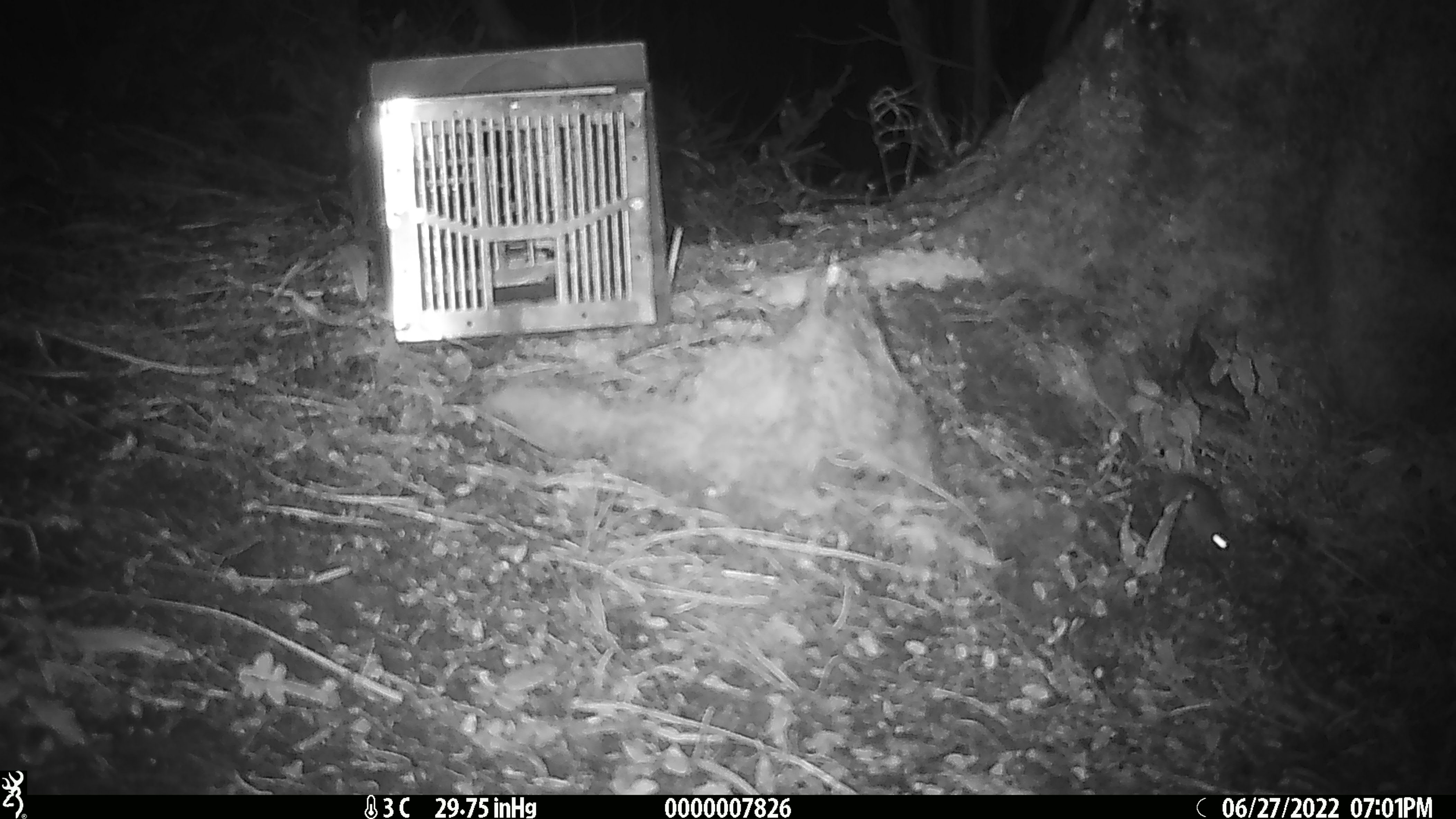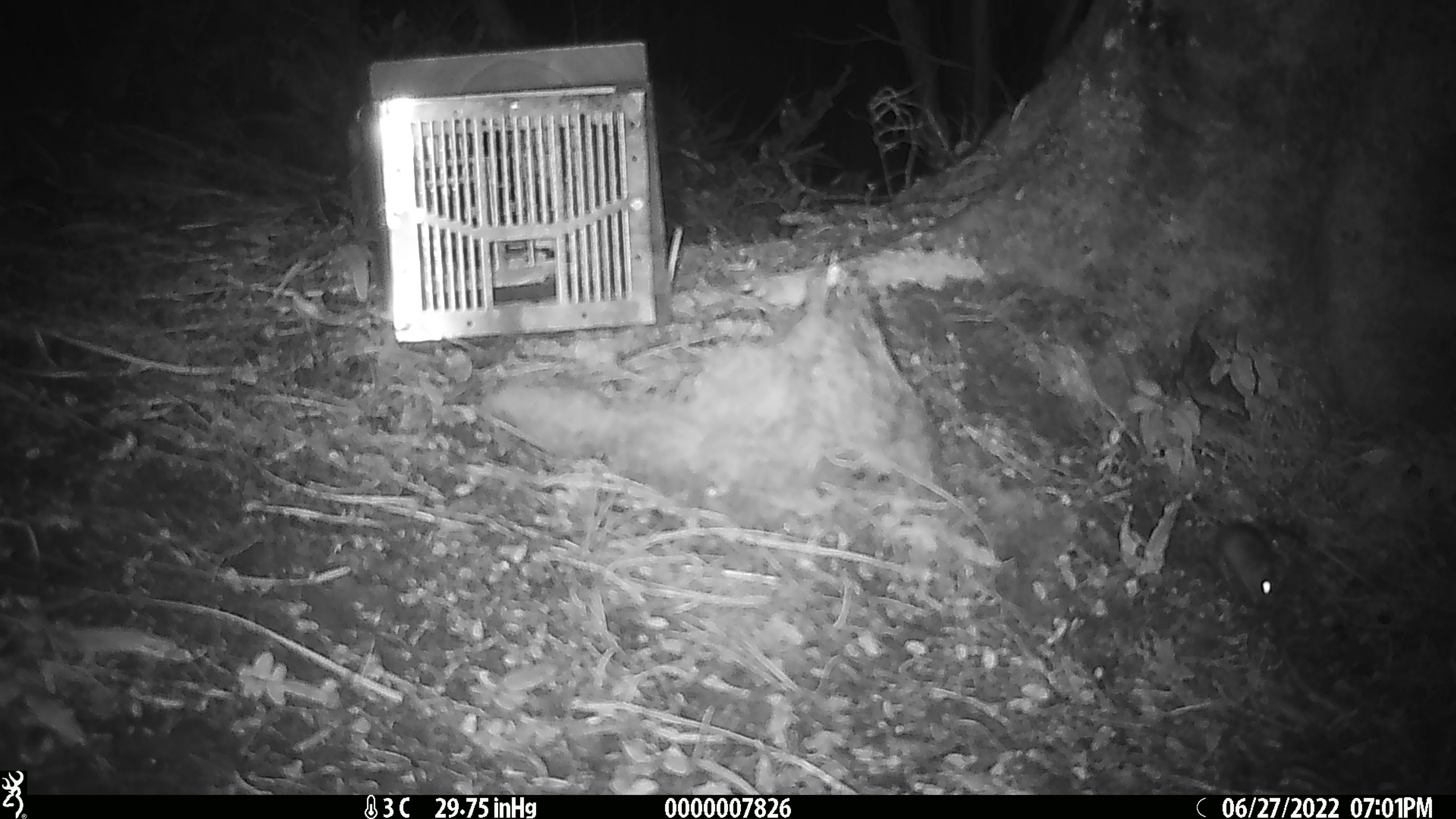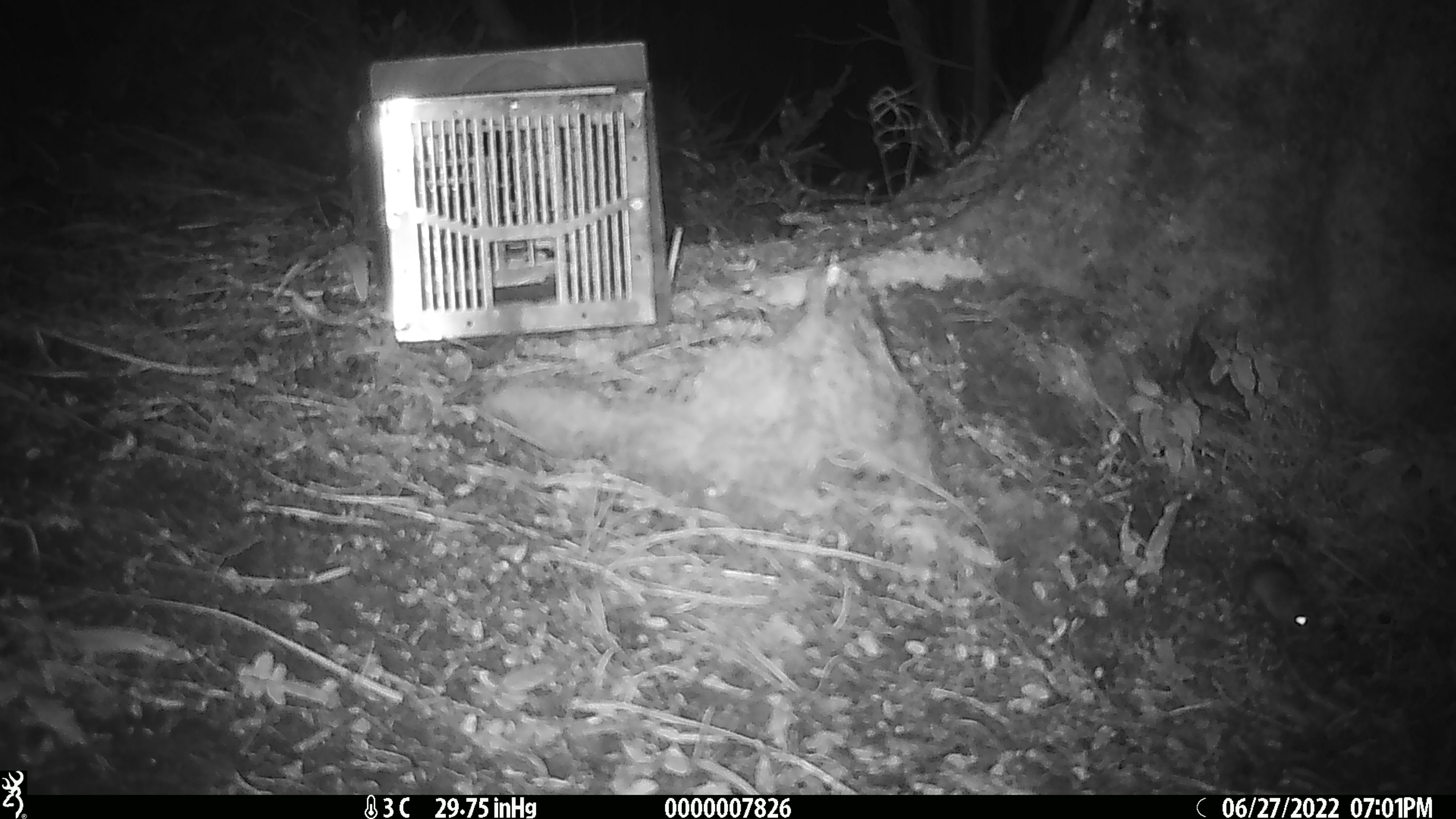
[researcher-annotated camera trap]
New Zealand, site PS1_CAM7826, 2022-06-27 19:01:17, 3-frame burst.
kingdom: Animalia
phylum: Chordata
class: Mammalia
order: Rodentia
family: Muridae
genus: Mus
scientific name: Mus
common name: mouse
Mouse (Mus).